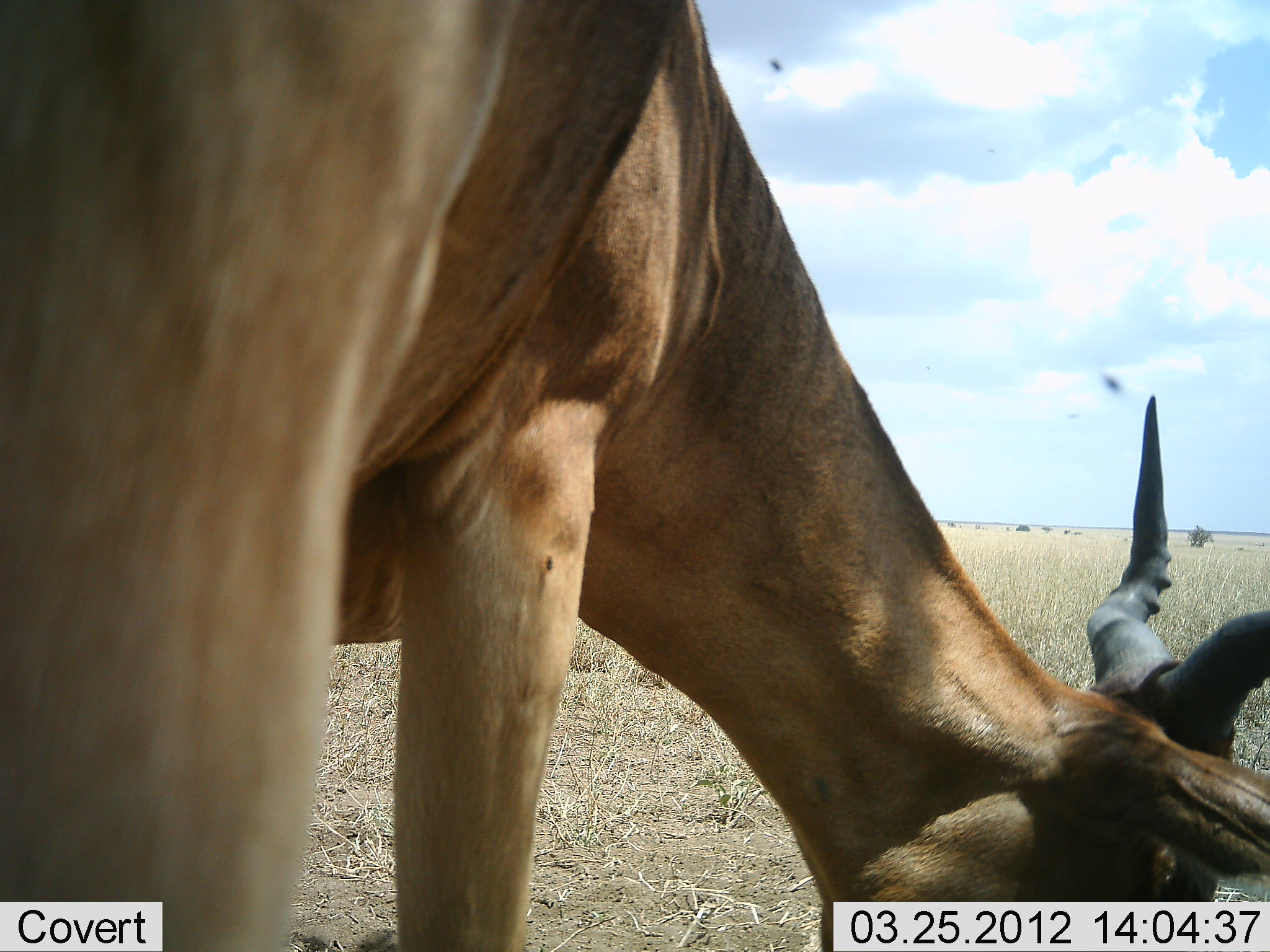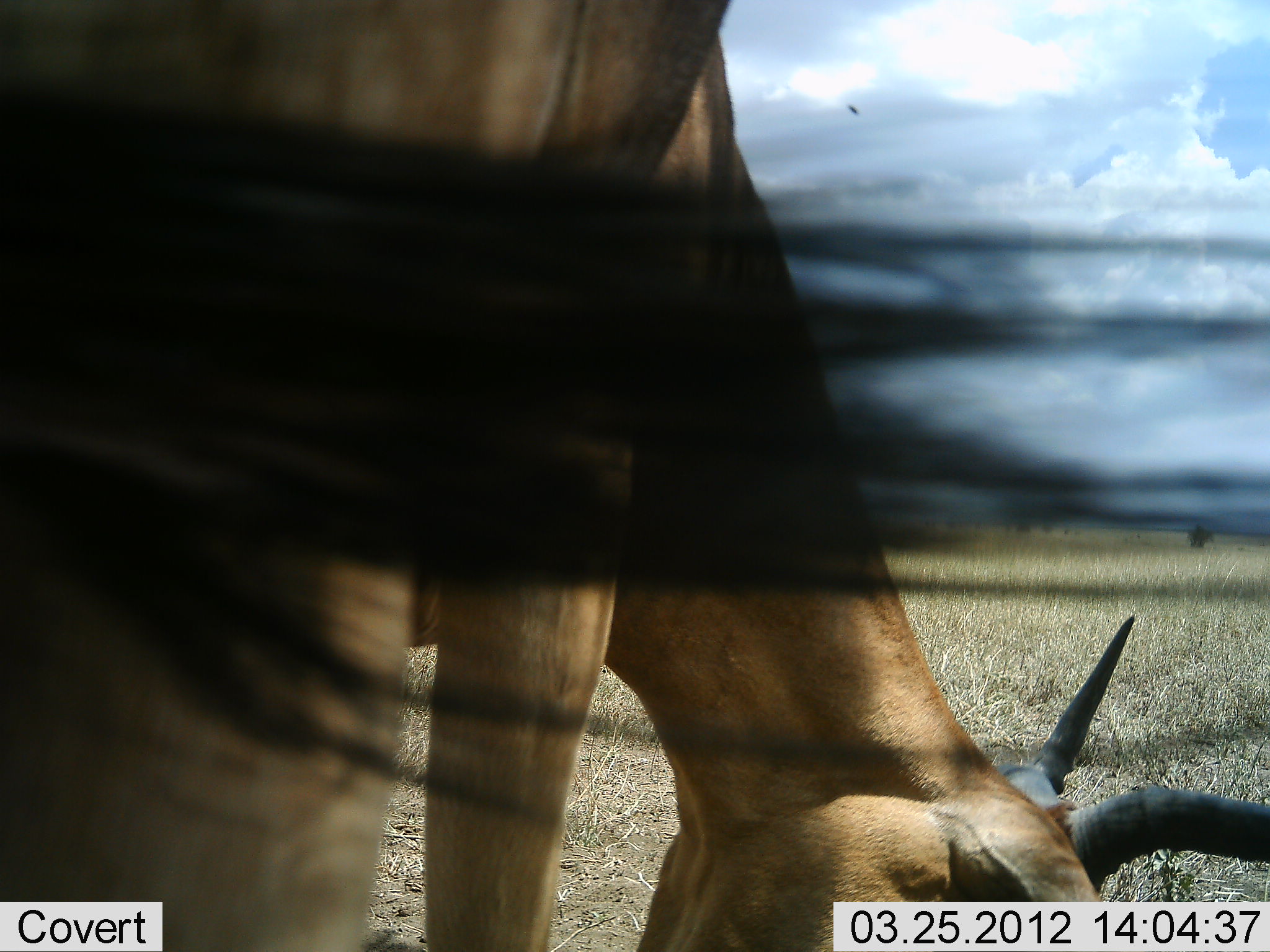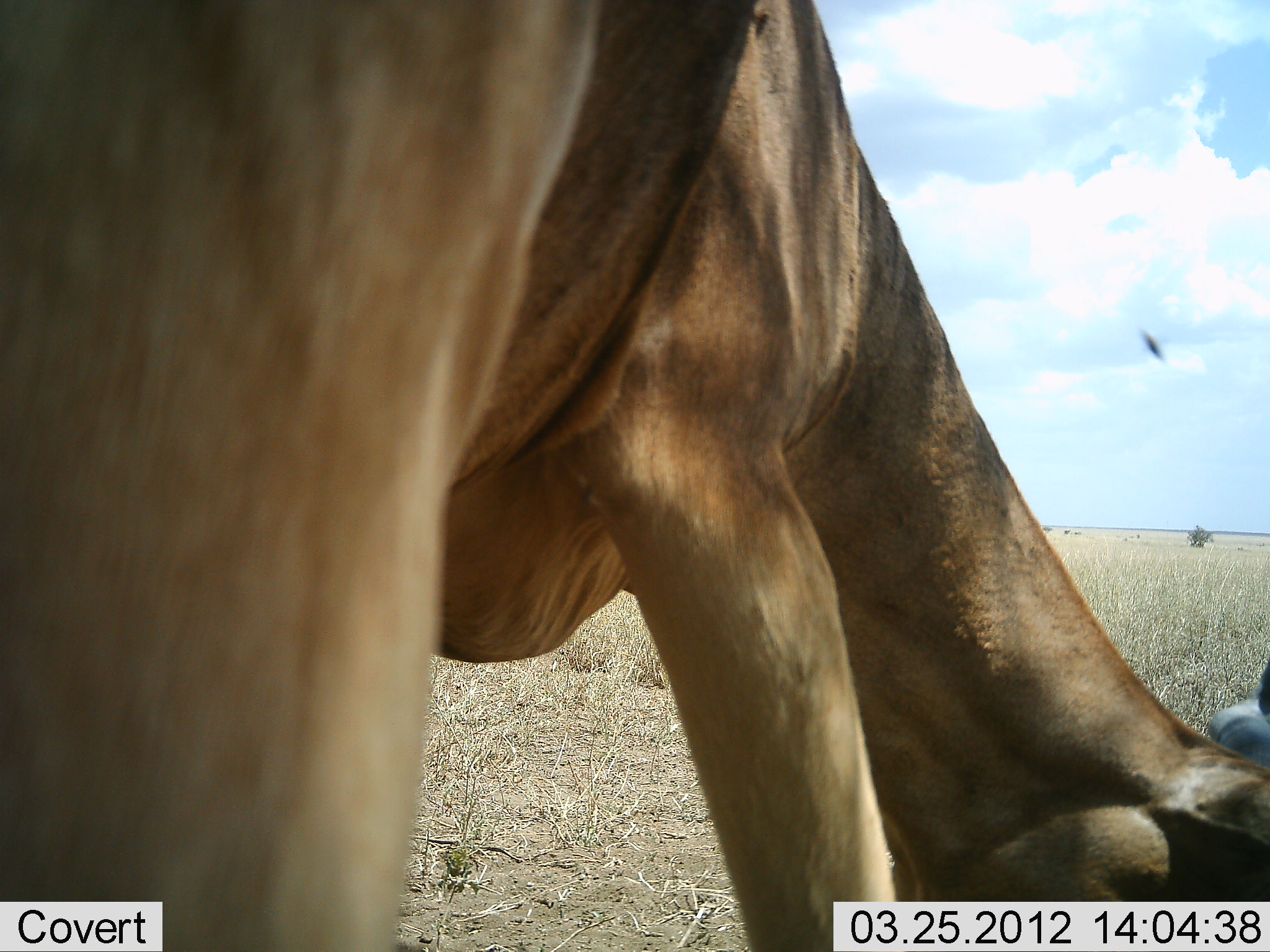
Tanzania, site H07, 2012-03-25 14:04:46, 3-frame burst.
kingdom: Animalia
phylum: Chordata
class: Mammalia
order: Artiodactyla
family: Bovidae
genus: Alcelaphus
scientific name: Alcelaphus buselaphus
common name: hartebeest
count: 1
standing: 33%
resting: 0%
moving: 0%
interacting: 0%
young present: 0%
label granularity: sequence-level